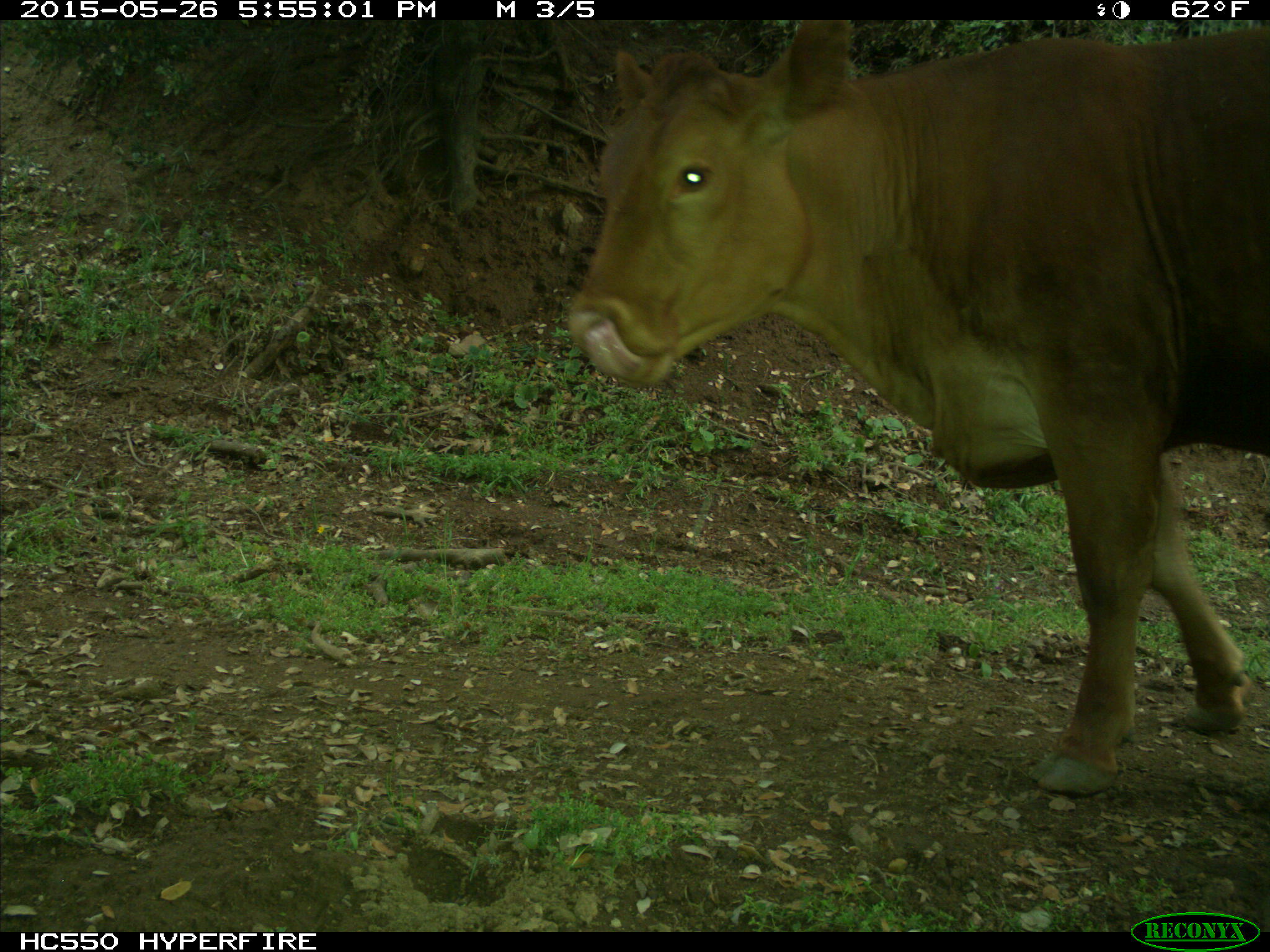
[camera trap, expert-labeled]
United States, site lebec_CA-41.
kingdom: Animalia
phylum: Chordata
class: Mammalia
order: Artiodactyla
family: Bovidae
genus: Bos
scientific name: Bos taurus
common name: domestic cow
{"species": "Bos taurus (domestic cow)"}